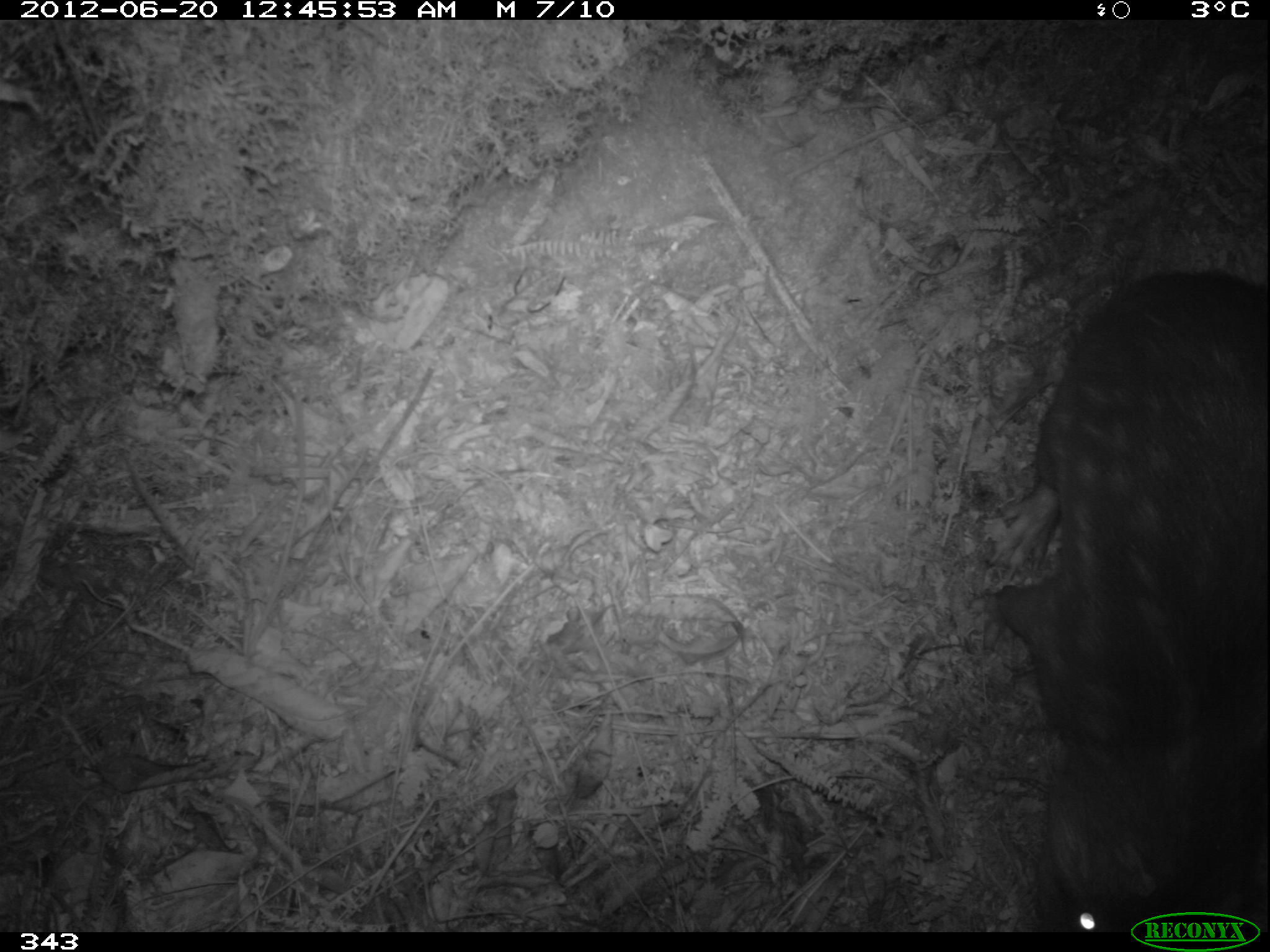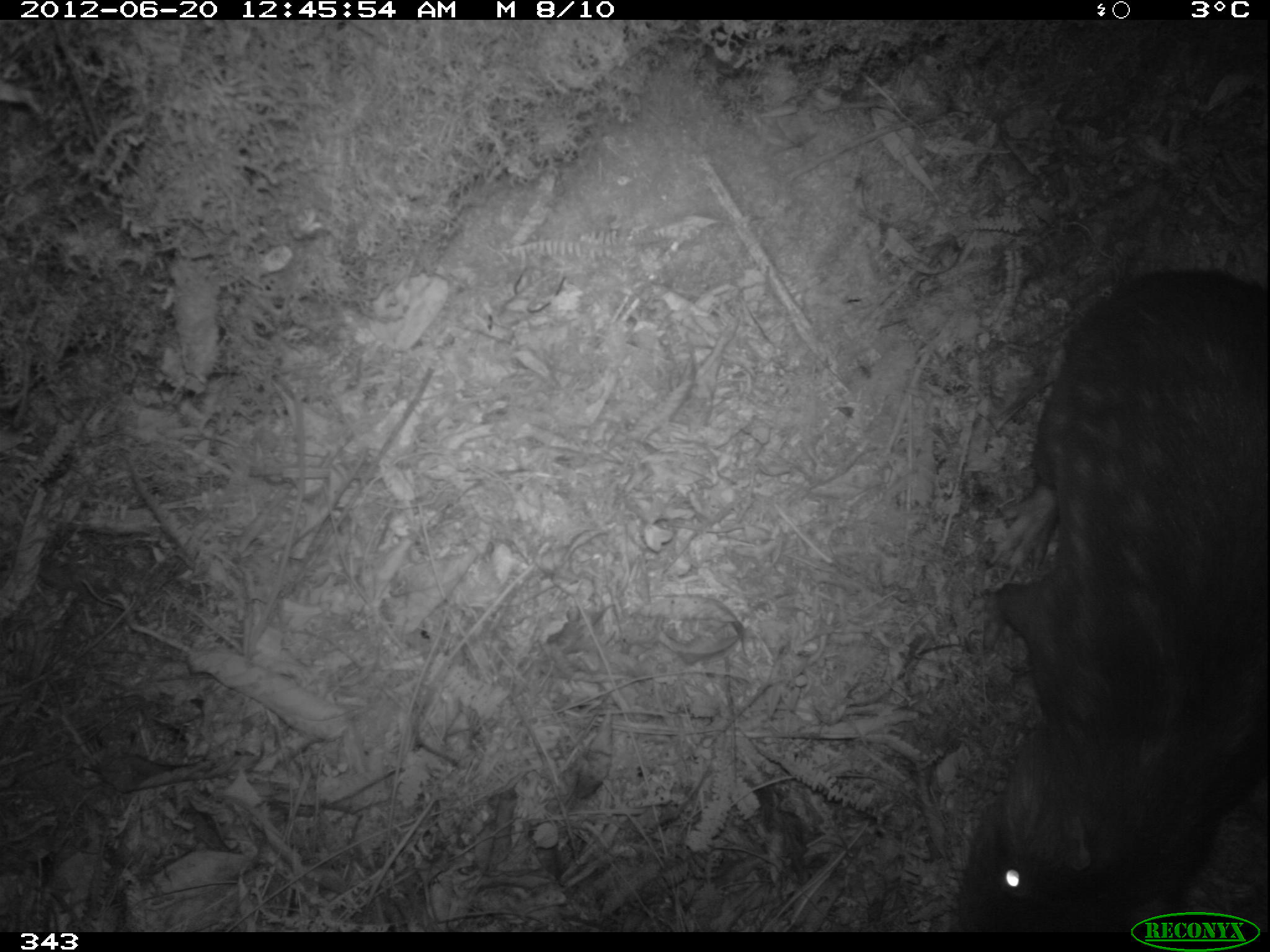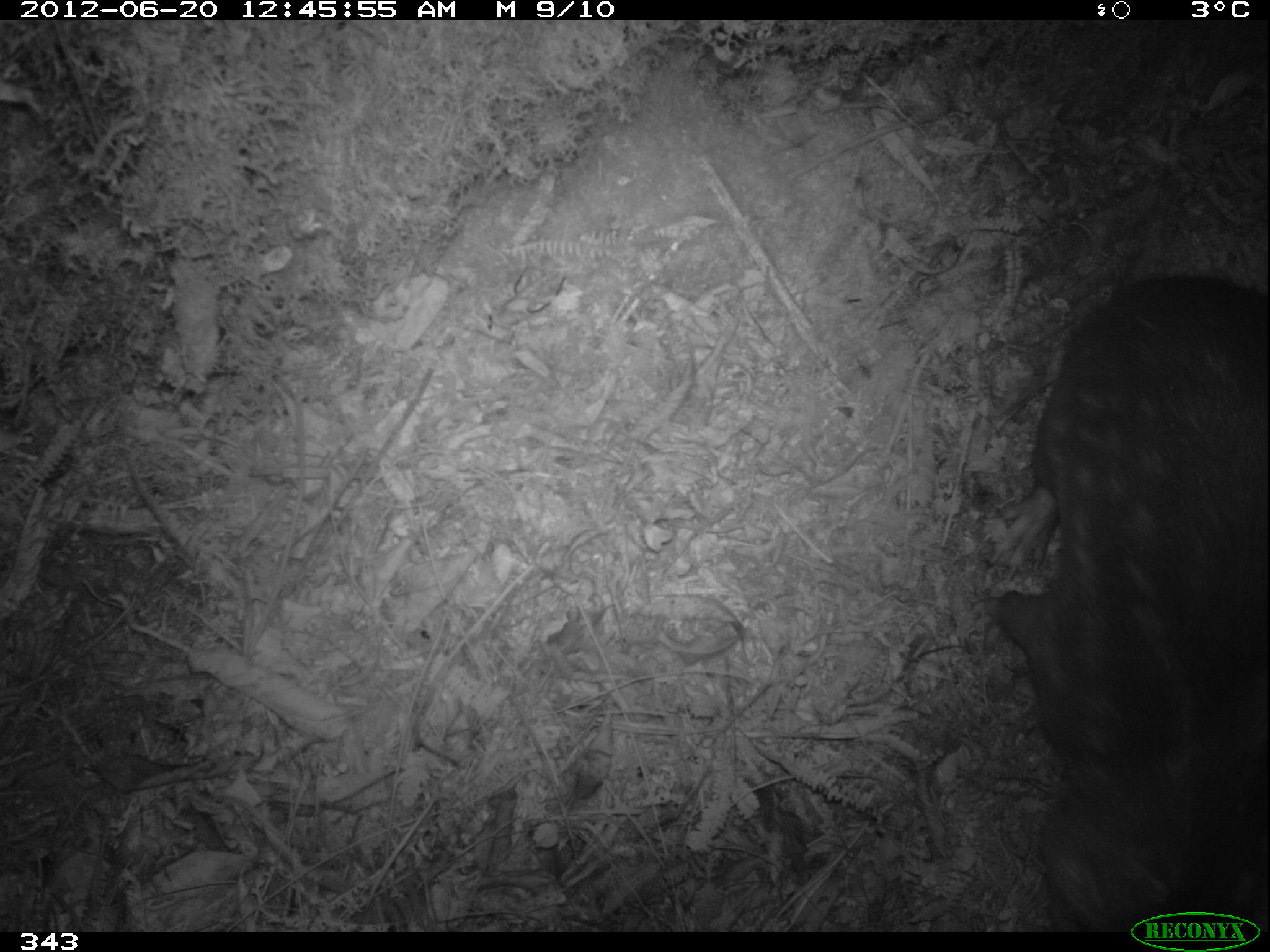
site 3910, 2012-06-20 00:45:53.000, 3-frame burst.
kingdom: Animalia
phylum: Chordata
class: Mammalia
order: Rodentia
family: Cuniculidae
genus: Cuniculus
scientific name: Cuniculus taczanowskii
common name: mountain paca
Cuniculus taczanowskii (mountain paca).